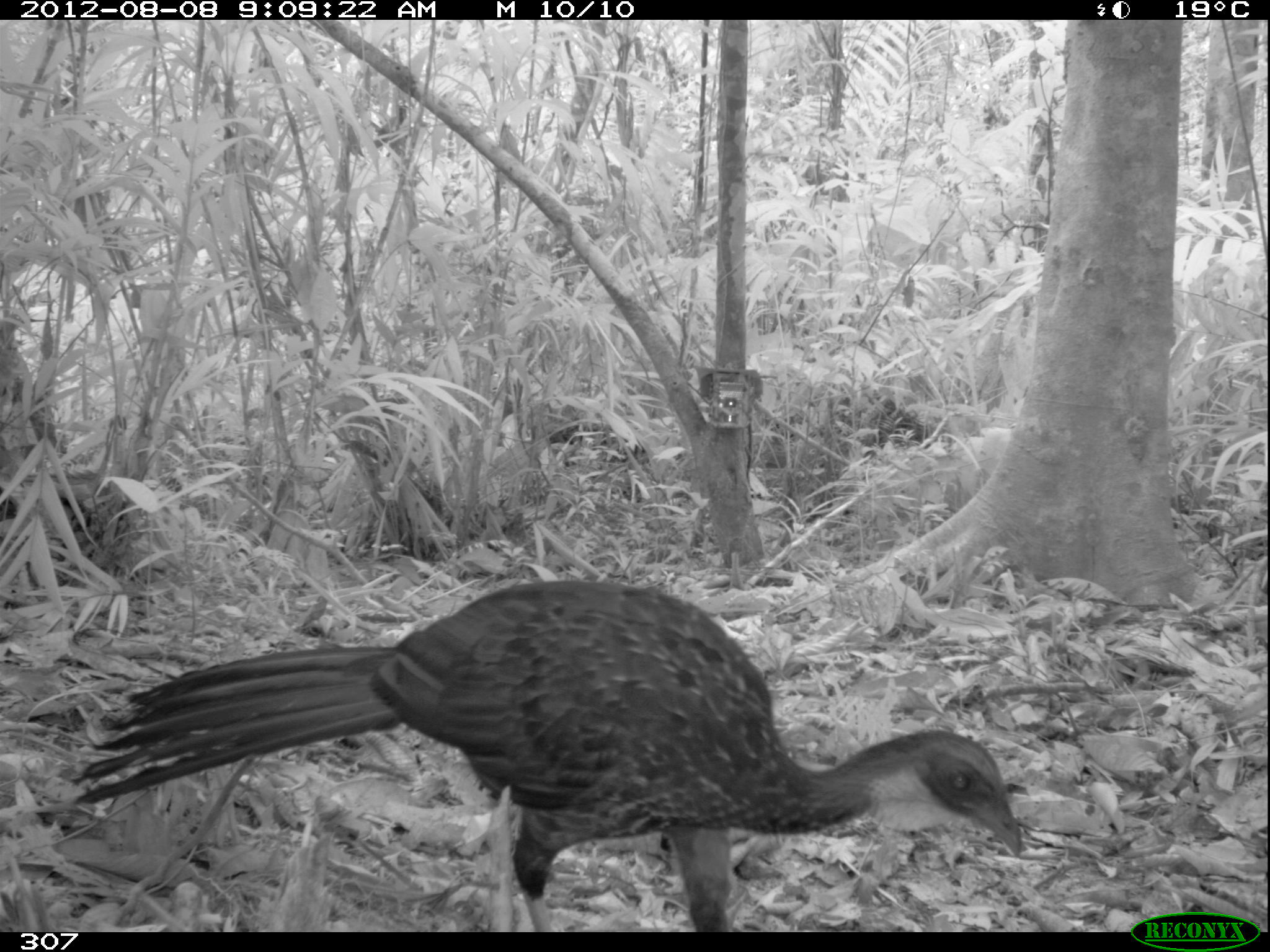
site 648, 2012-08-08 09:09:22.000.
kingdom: Animalia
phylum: Chordata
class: Aves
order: Galliformes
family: Cracidae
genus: Penelope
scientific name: Penelope jacquacu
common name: spix's guan